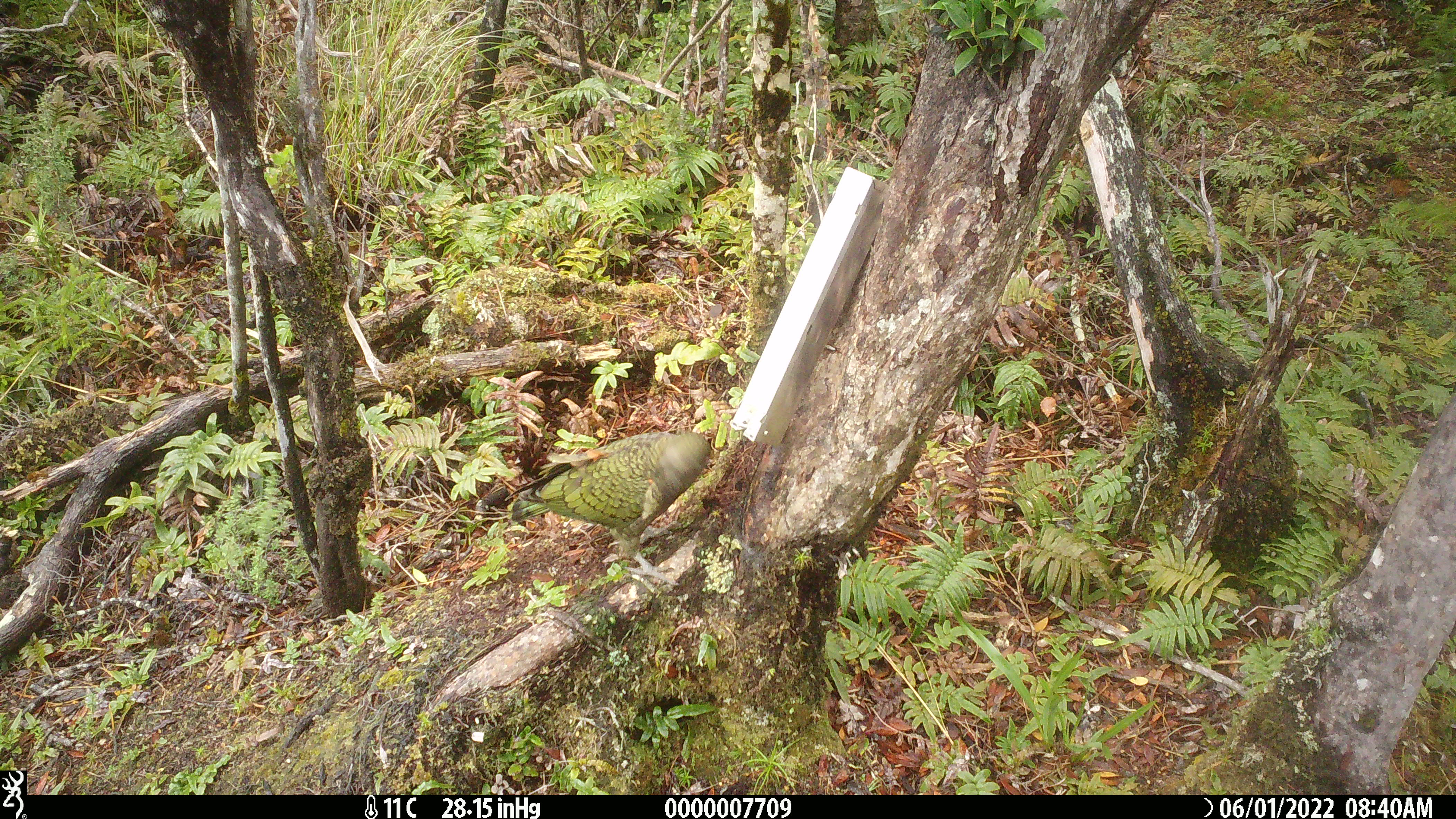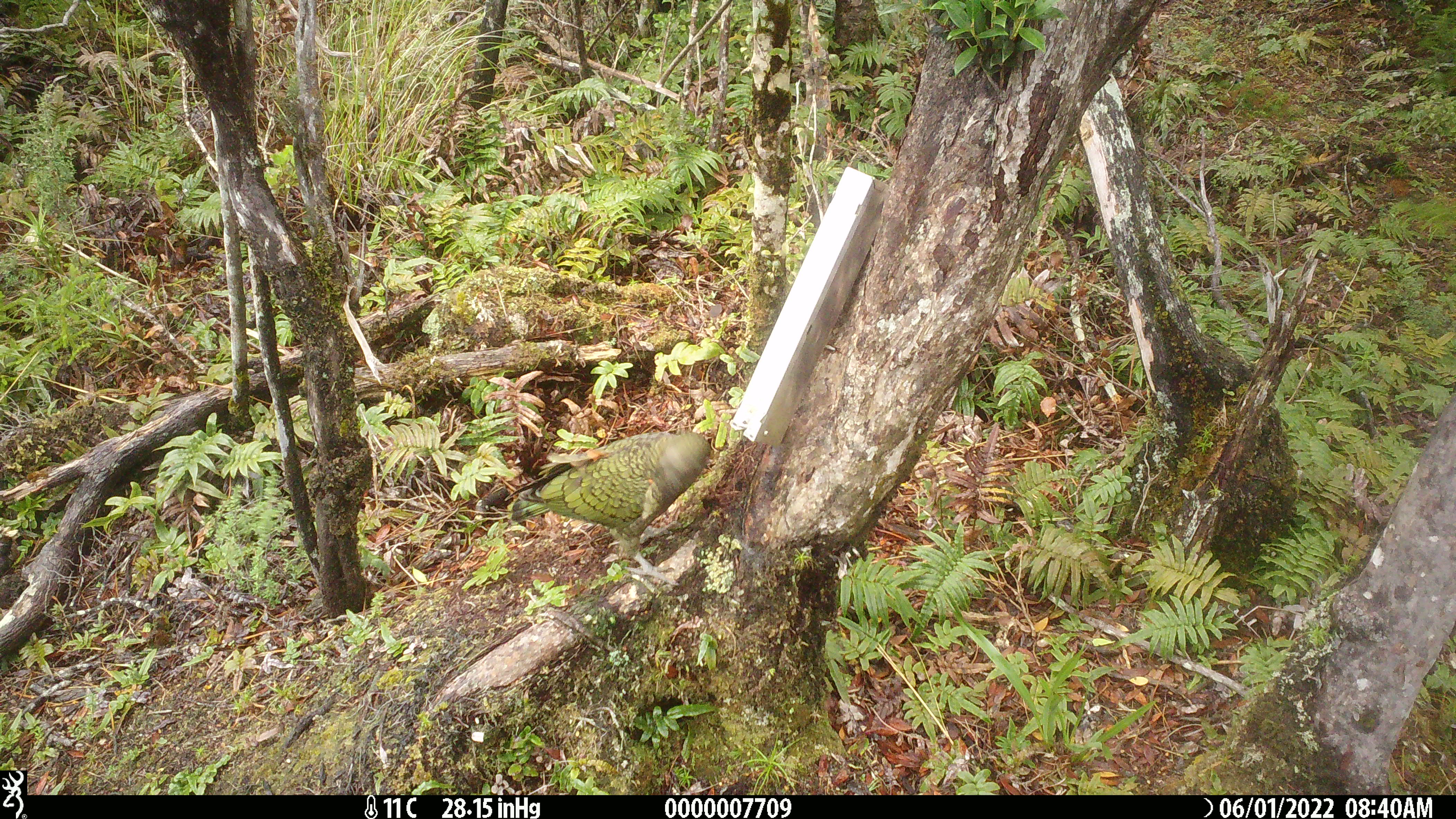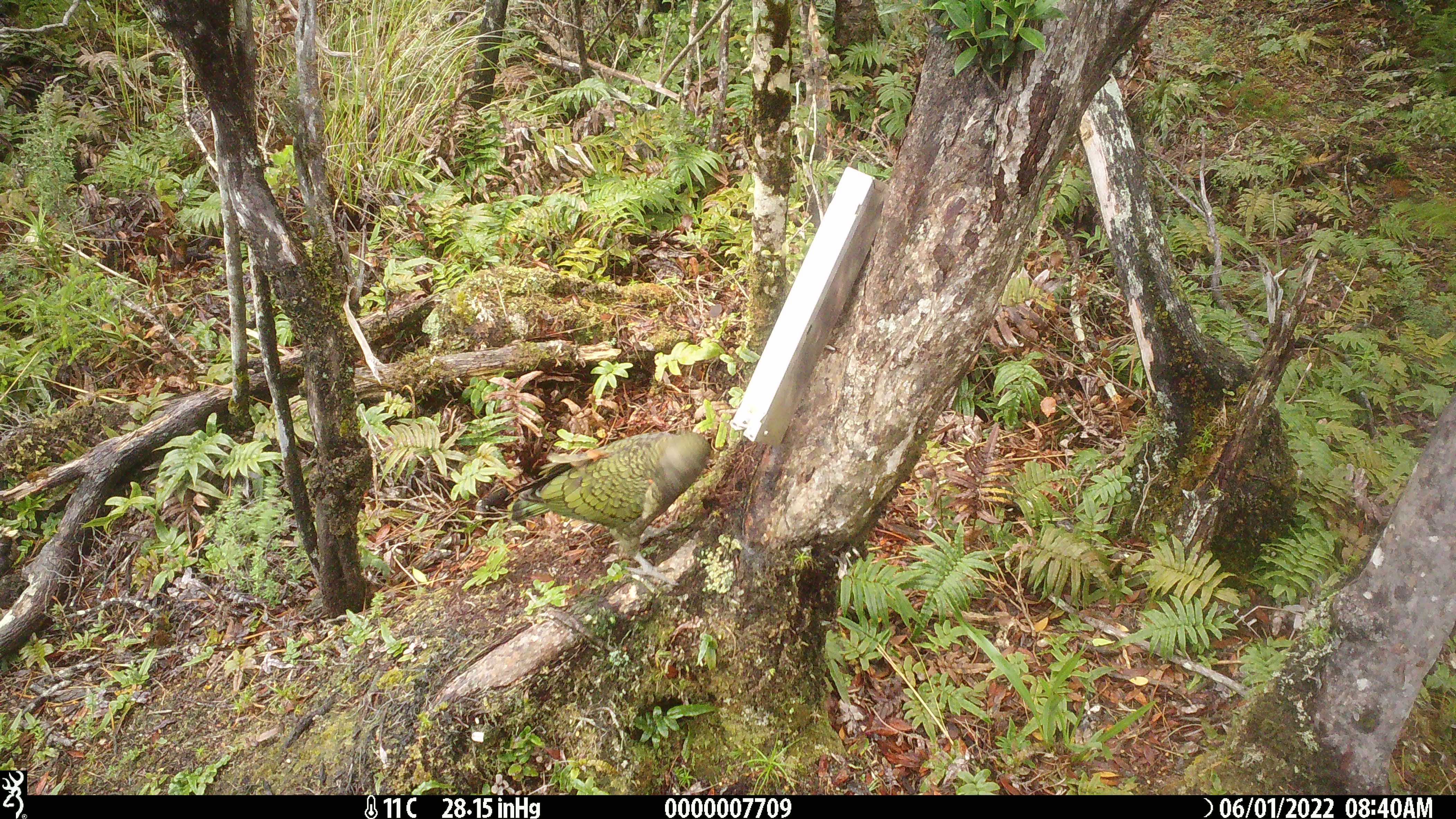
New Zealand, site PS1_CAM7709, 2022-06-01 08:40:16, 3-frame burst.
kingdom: Animalia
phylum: Chordata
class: Aves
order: Psittaciformes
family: Strigopidae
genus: Nestor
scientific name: Nestor notabilis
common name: kea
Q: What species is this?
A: Kea (Nestor notabilis).